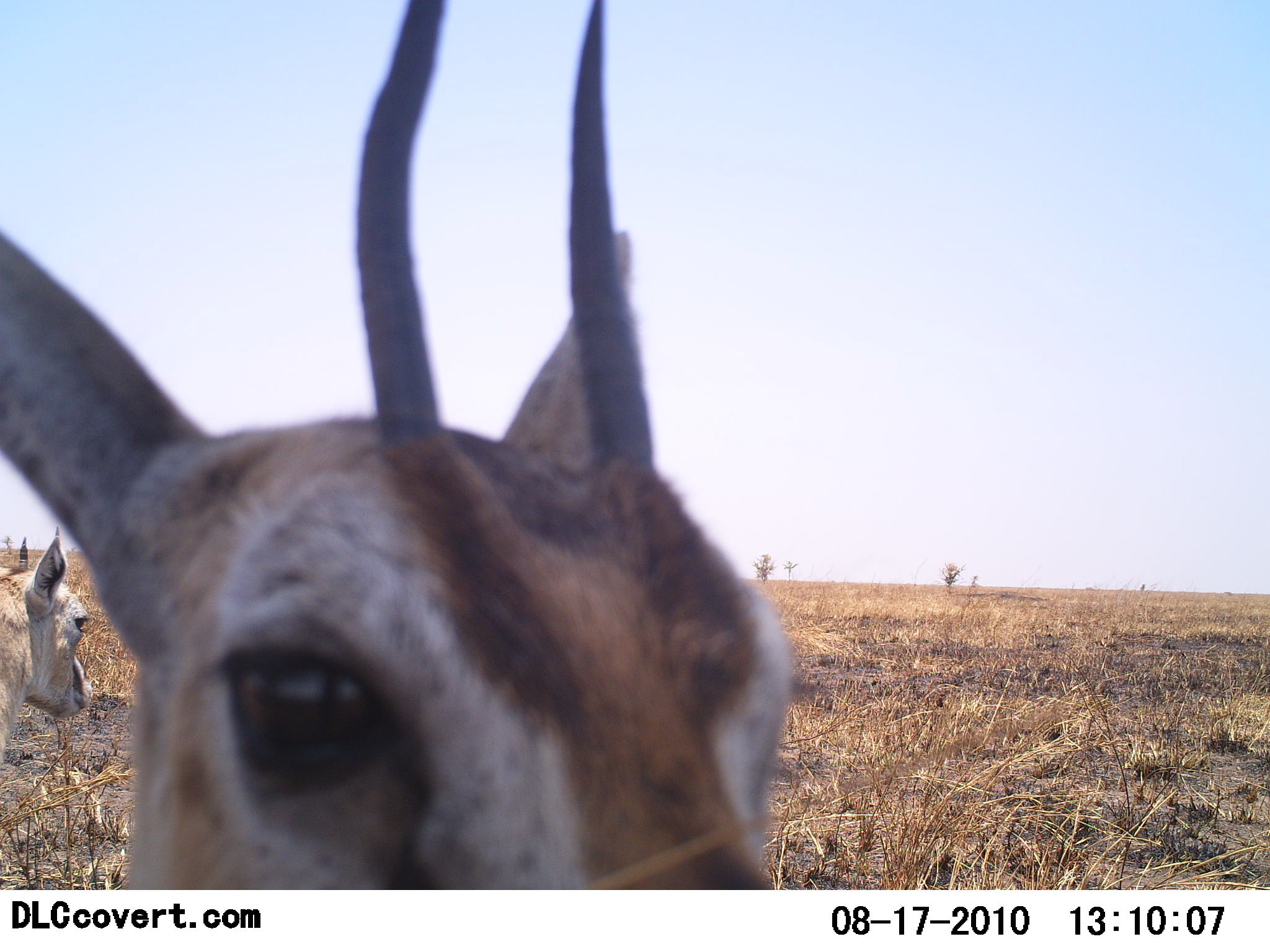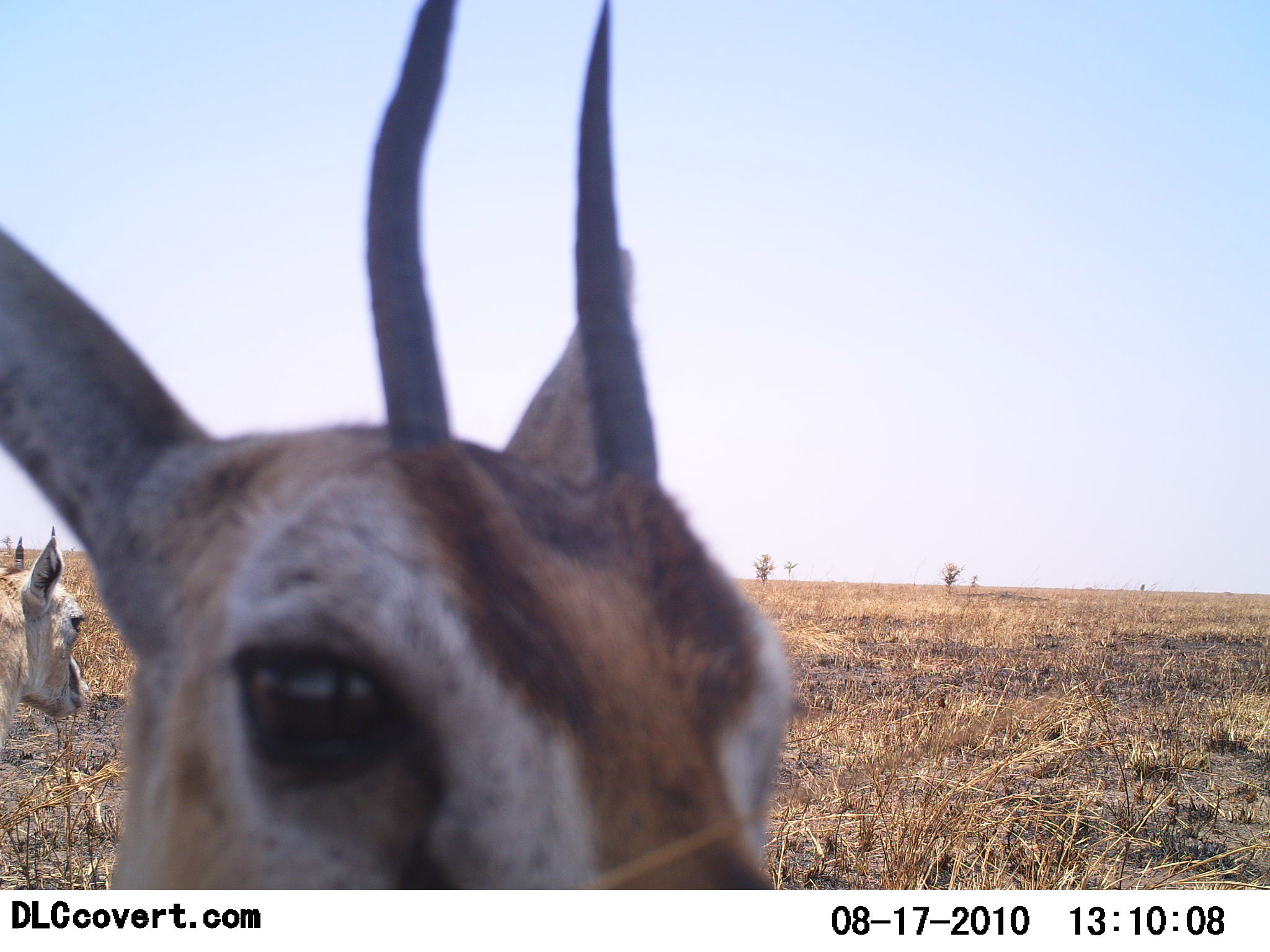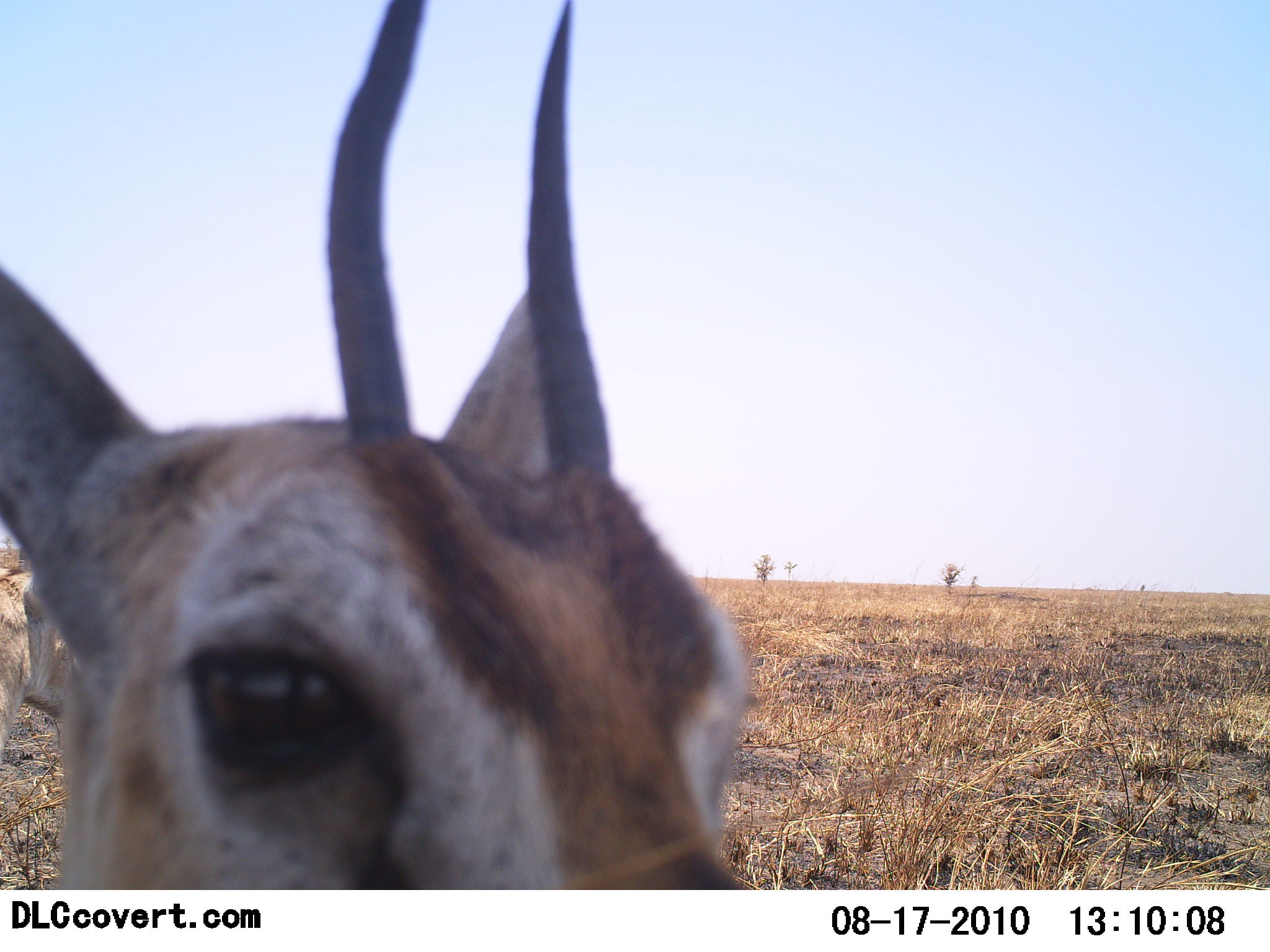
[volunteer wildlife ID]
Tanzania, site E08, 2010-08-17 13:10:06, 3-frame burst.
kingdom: Animalia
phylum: Chordata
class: Mammalia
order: Artiodactyla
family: Bovidae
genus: Eudorcas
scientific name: Eudorcas thomsonii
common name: thomson's gazelle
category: gazellethomsons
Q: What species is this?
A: Gazellethomsons (thomson's gazelle) (Eudorcas thomsonii).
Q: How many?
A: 2.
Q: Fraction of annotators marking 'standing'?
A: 94%.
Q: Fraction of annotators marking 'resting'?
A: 0%.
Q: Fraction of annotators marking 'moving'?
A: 0%.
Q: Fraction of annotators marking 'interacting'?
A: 17%.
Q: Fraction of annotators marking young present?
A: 0%.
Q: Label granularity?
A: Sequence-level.